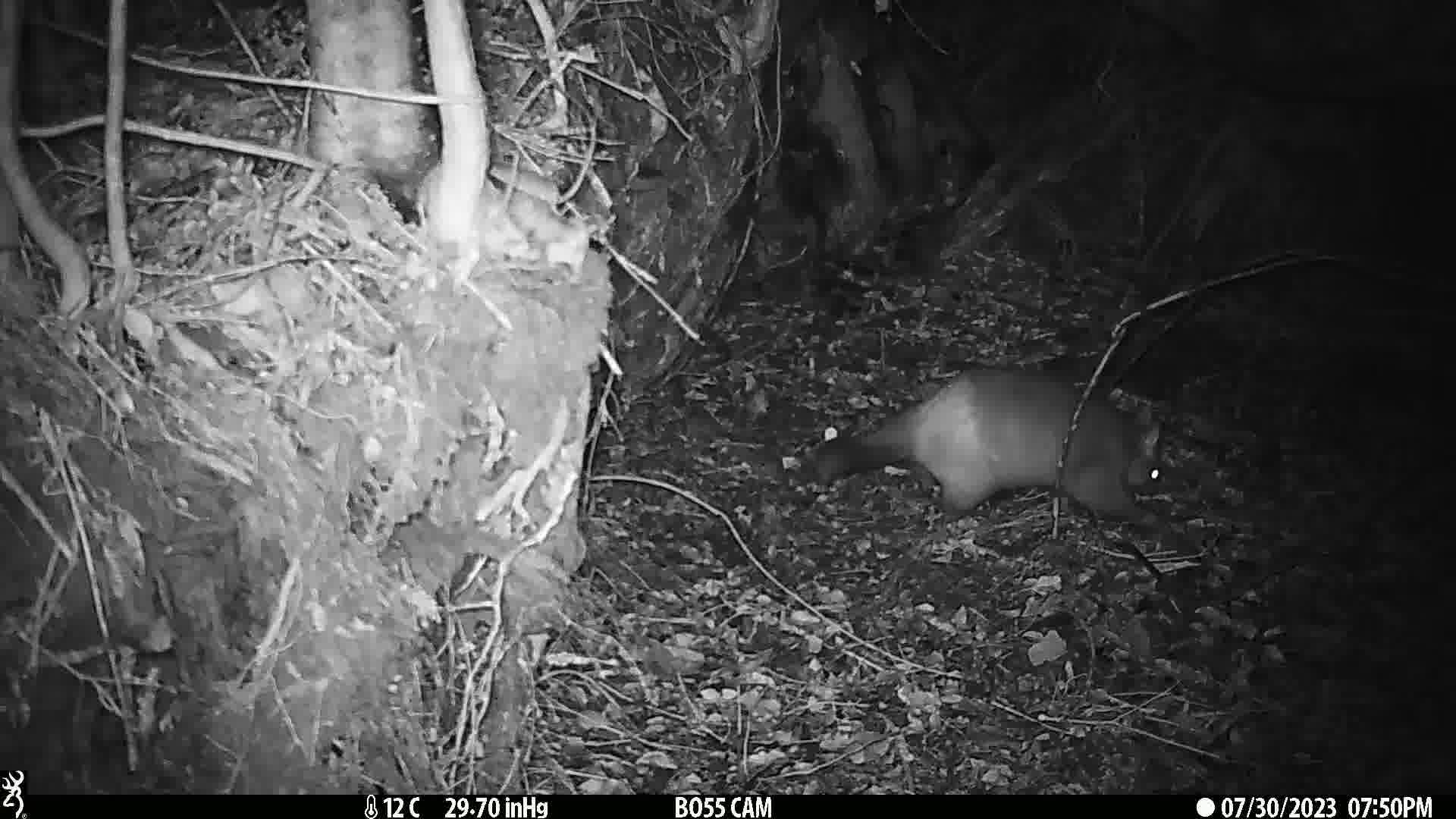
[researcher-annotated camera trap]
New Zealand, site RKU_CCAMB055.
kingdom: Animalia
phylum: Chordata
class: Mammalia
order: Diprotodontia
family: Phalangeridae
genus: Trichosurus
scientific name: Trichosurus vulpecula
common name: common brushtail possum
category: possum